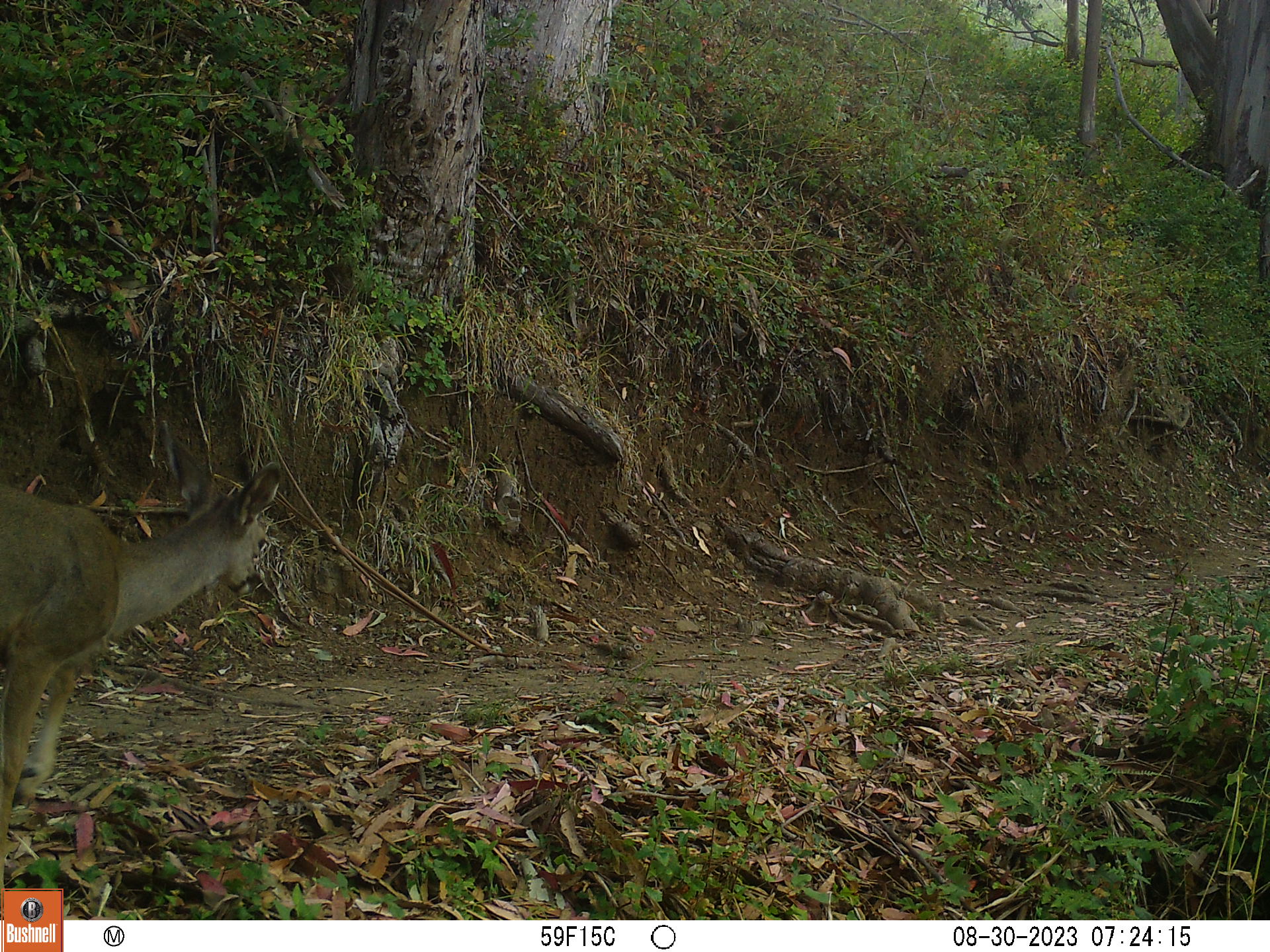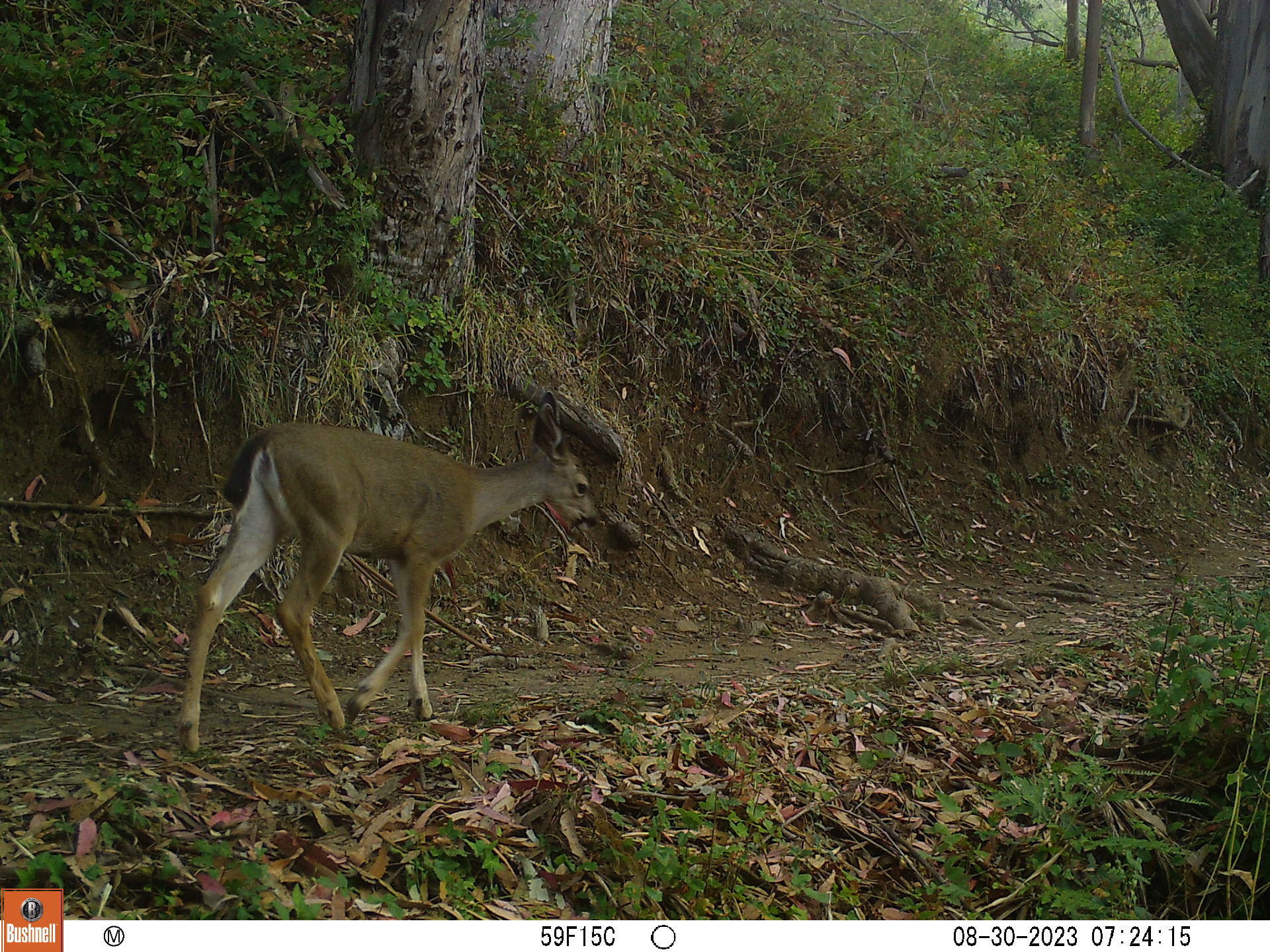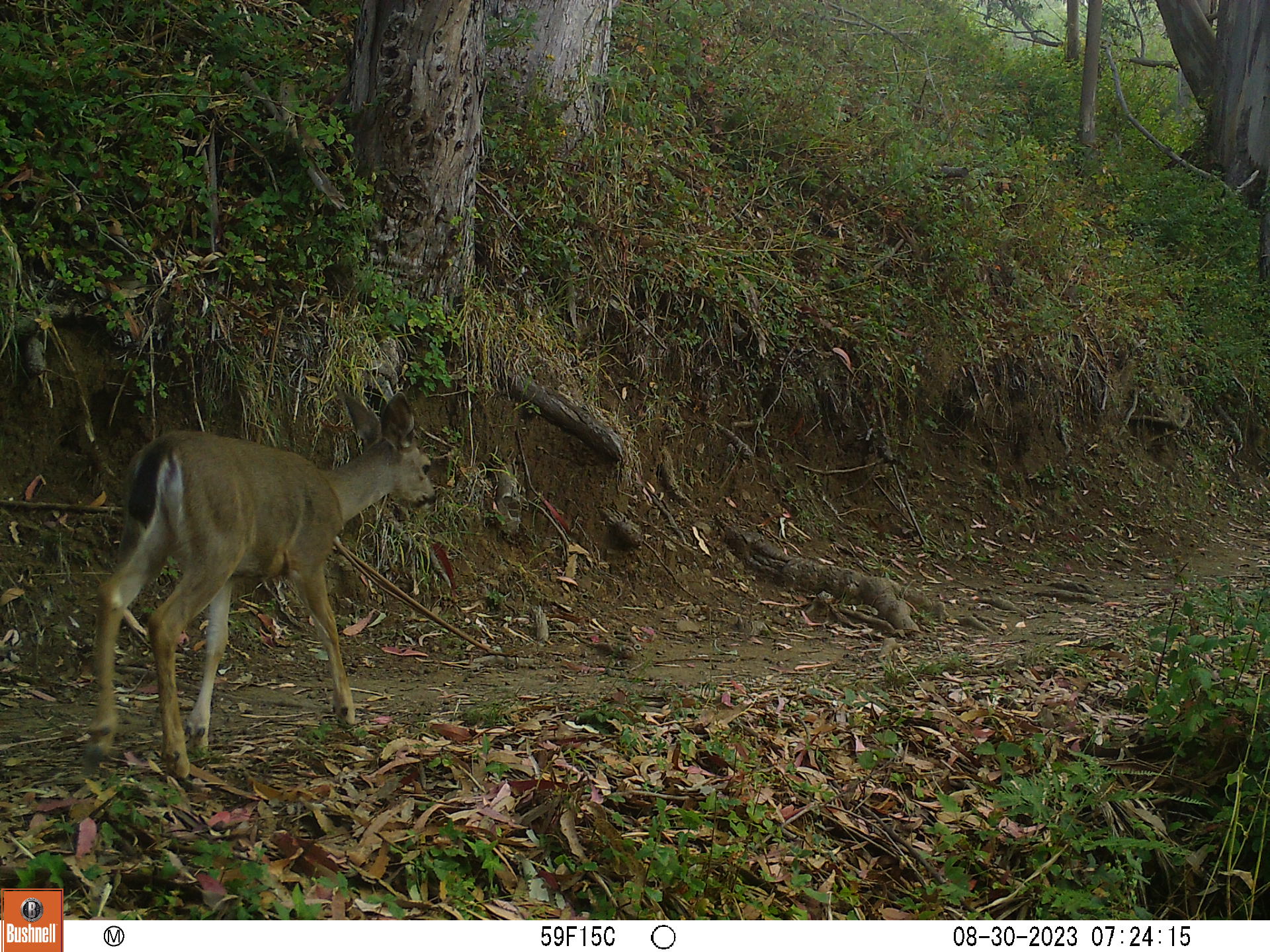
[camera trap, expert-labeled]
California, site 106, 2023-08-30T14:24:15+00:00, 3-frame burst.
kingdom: Animalia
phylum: Chordata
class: Mammalia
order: Artiodactyla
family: Cervidae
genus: Odocoileus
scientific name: Odocoileus hemionus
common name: mule deer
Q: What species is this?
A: Mule deer (Odocoileus hemionus).